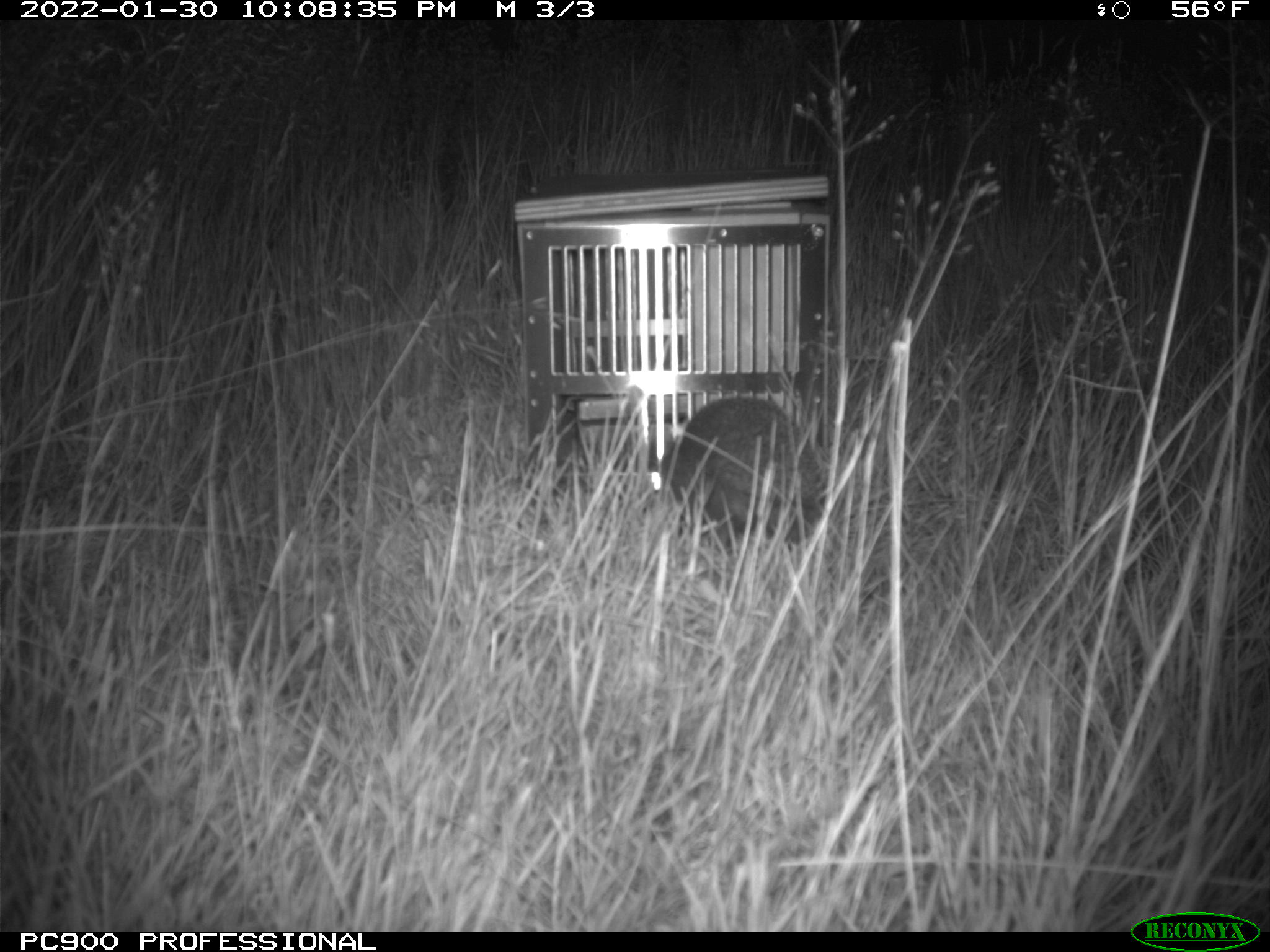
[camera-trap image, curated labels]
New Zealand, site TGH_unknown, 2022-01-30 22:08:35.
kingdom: Animalia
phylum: Chordata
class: Mammalia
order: Eulipotyphla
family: Erinaceidae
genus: Erinaceus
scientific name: Erinaceus europaeus europaeus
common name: european hedgehog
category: hedgehog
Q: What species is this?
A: Hedgehog (european hedgehog) (Erinaceus europaeus europaeus).